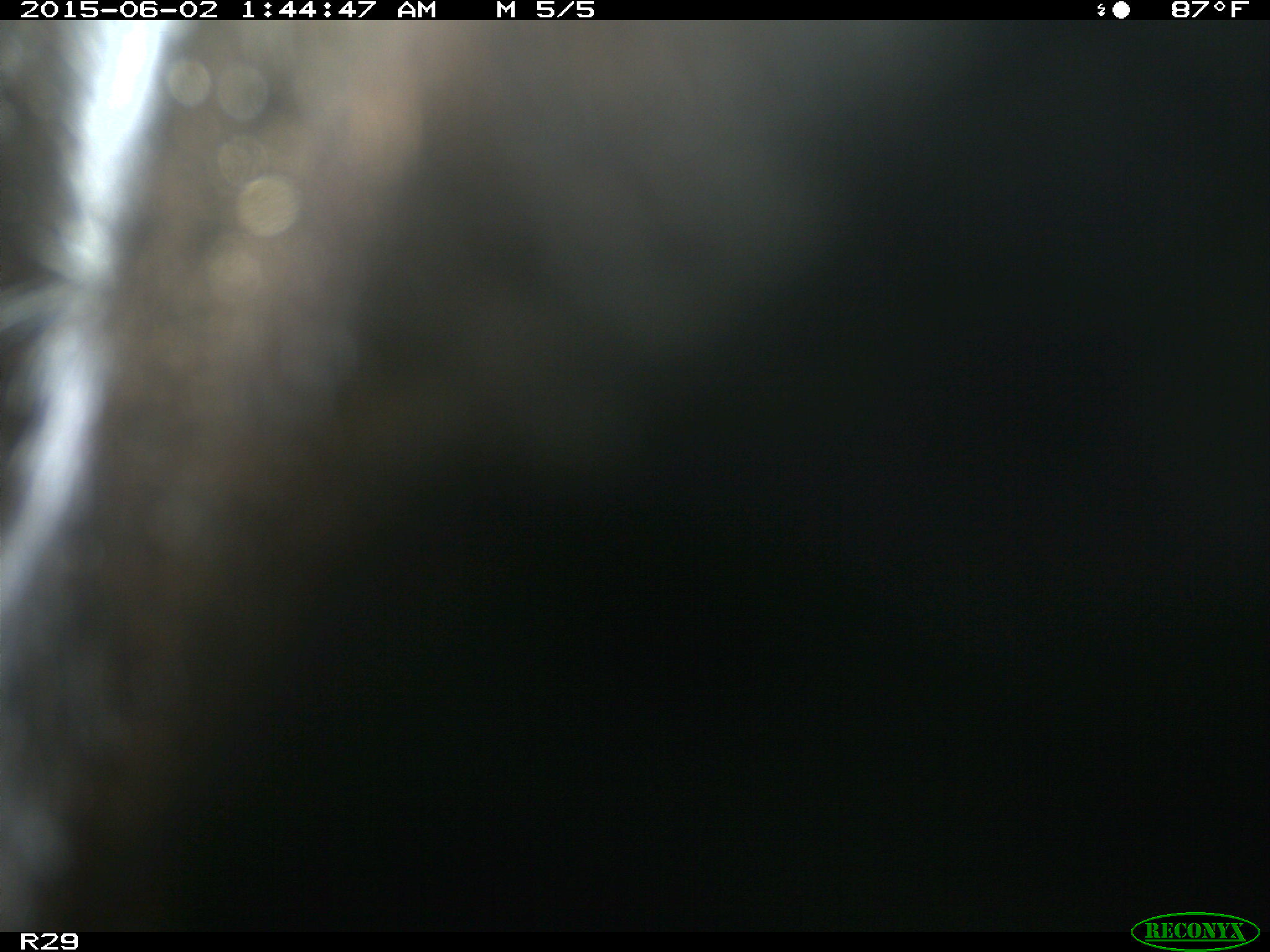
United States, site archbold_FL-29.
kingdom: Animalia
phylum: Chordata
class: Mammalia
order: Artiodactyla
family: Bovidae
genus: Bos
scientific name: Bos taurus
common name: domestic cow